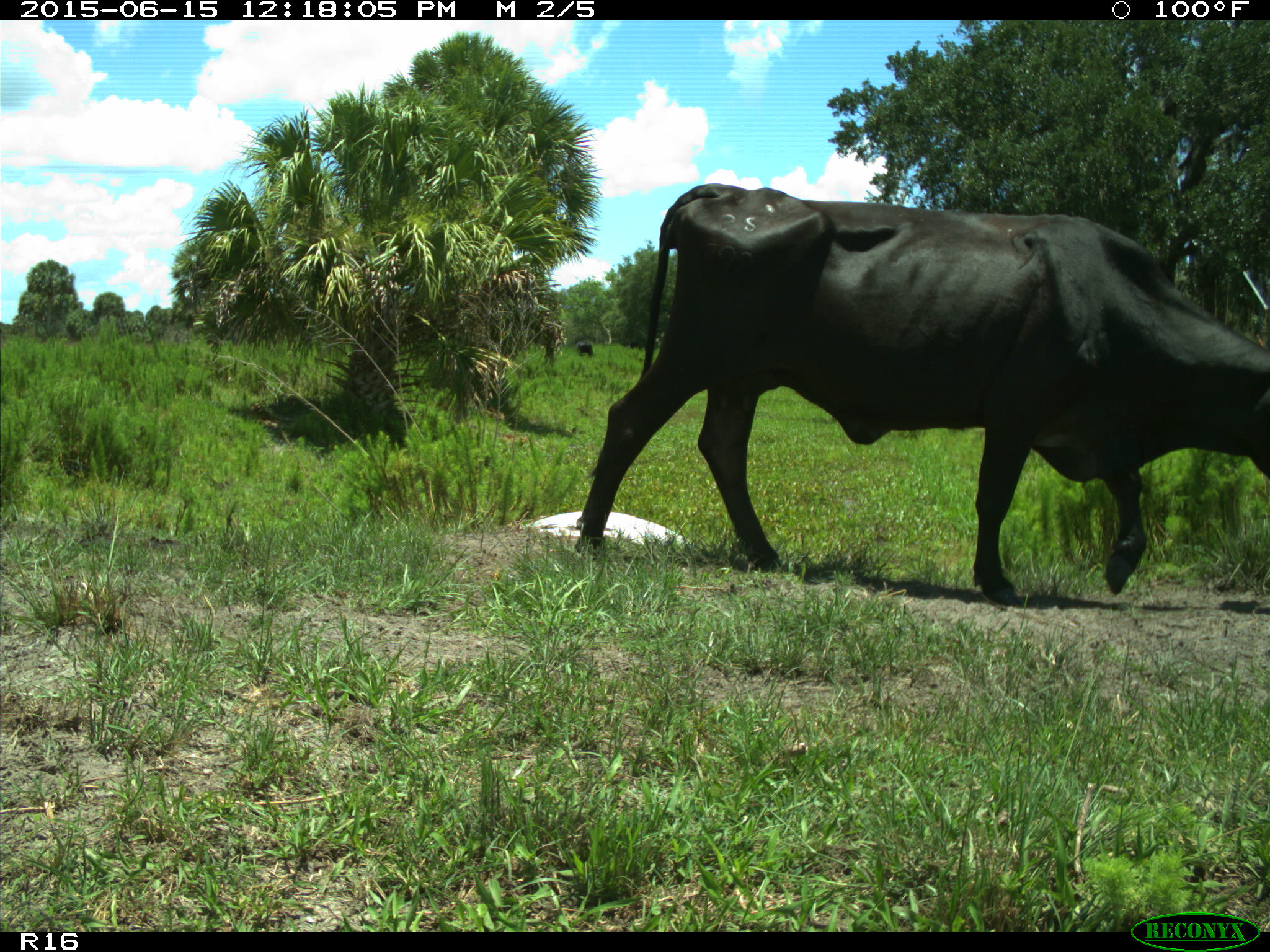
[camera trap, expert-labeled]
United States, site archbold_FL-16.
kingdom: Animalia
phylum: Chordata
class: Mammalia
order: Artiodactyla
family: Bovidae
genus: Bos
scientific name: Bos taurus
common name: domestic cow